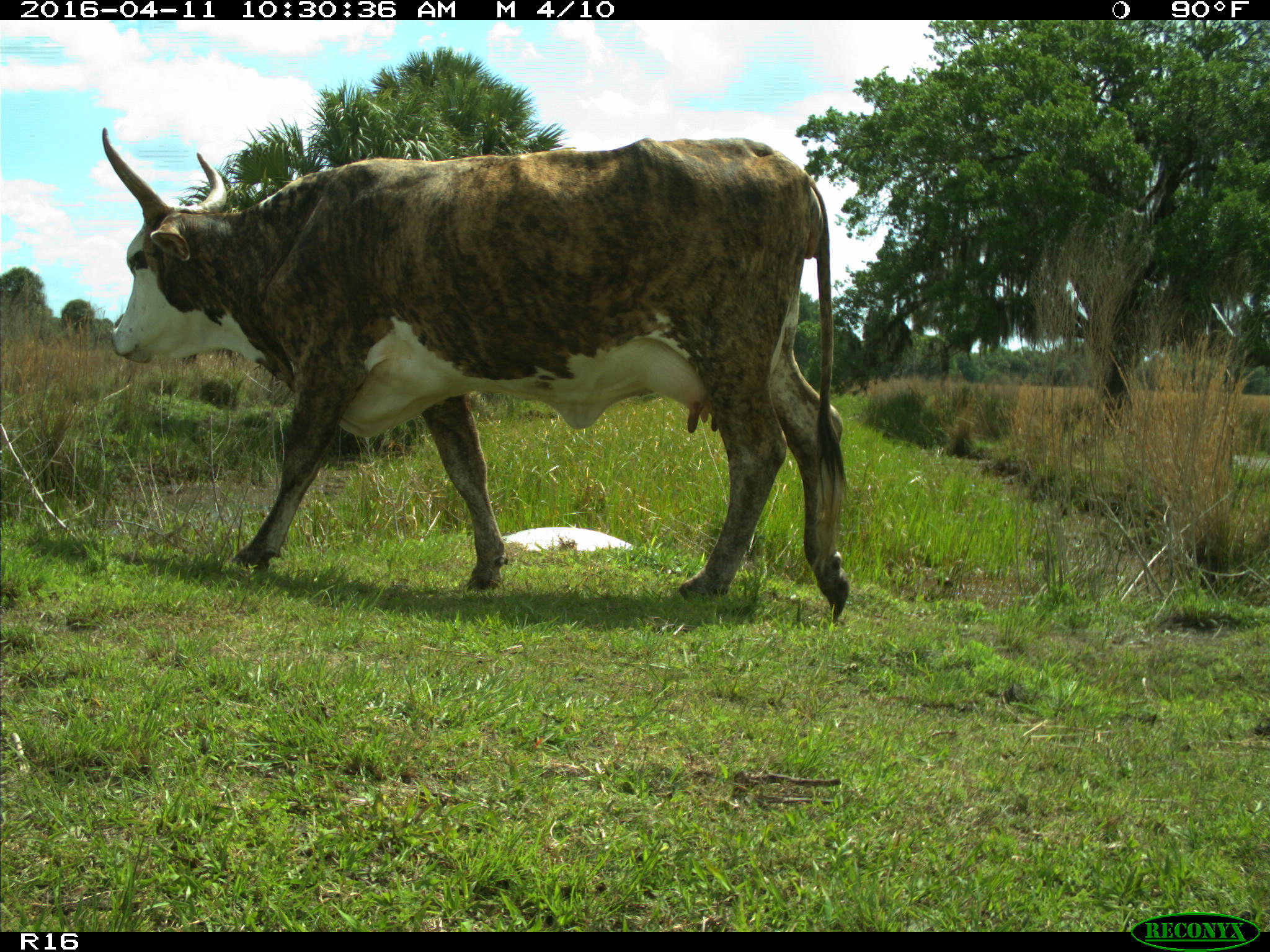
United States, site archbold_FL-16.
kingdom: Animalia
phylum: Chordata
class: Mammalia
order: Artiodactyla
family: Bovidae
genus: Bos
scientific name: Bos taurus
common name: domestic cow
Bos taurus (domestic cow).